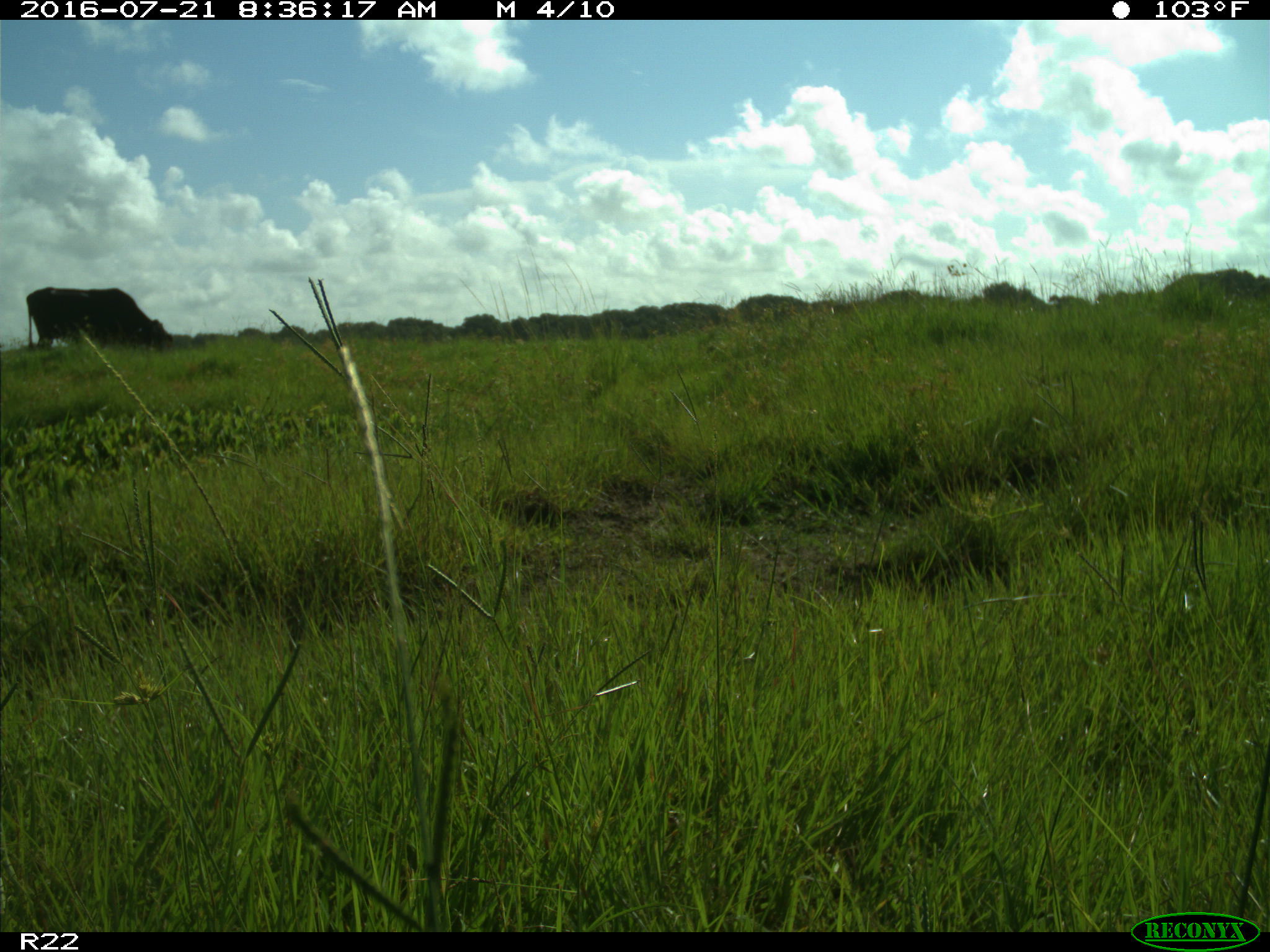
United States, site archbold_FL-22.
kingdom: Animalia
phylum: Chordata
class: Mammalia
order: Artiodactyla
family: Bovidae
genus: Bos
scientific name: Bos taurus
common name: domestic cow